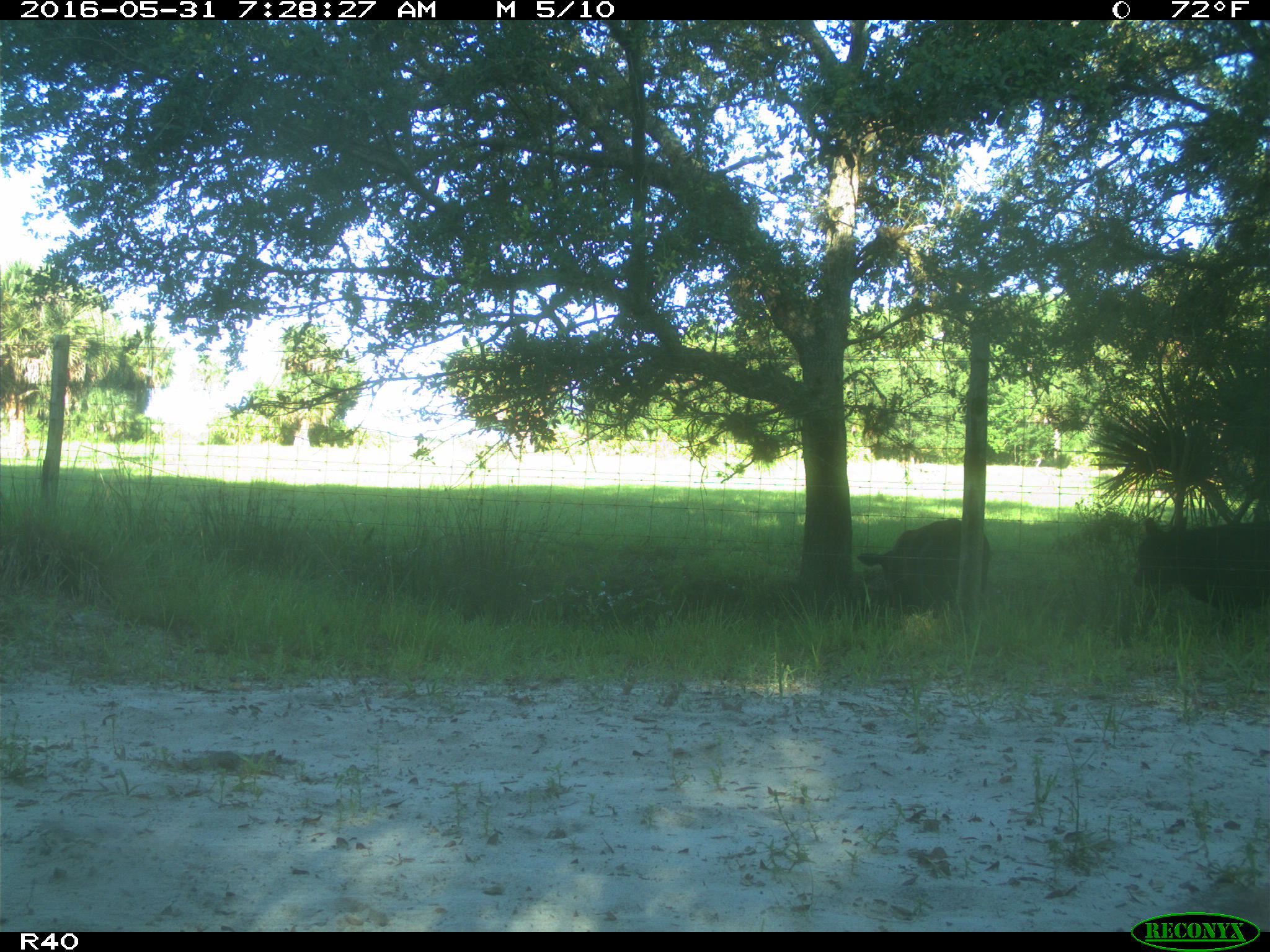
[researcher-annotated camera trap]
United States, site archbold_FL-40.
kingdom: Animalia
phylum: Chordata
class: Mammalia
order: Artiodactyla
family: Bovidae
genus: Bos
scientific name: Bos taurus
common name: domestic cow